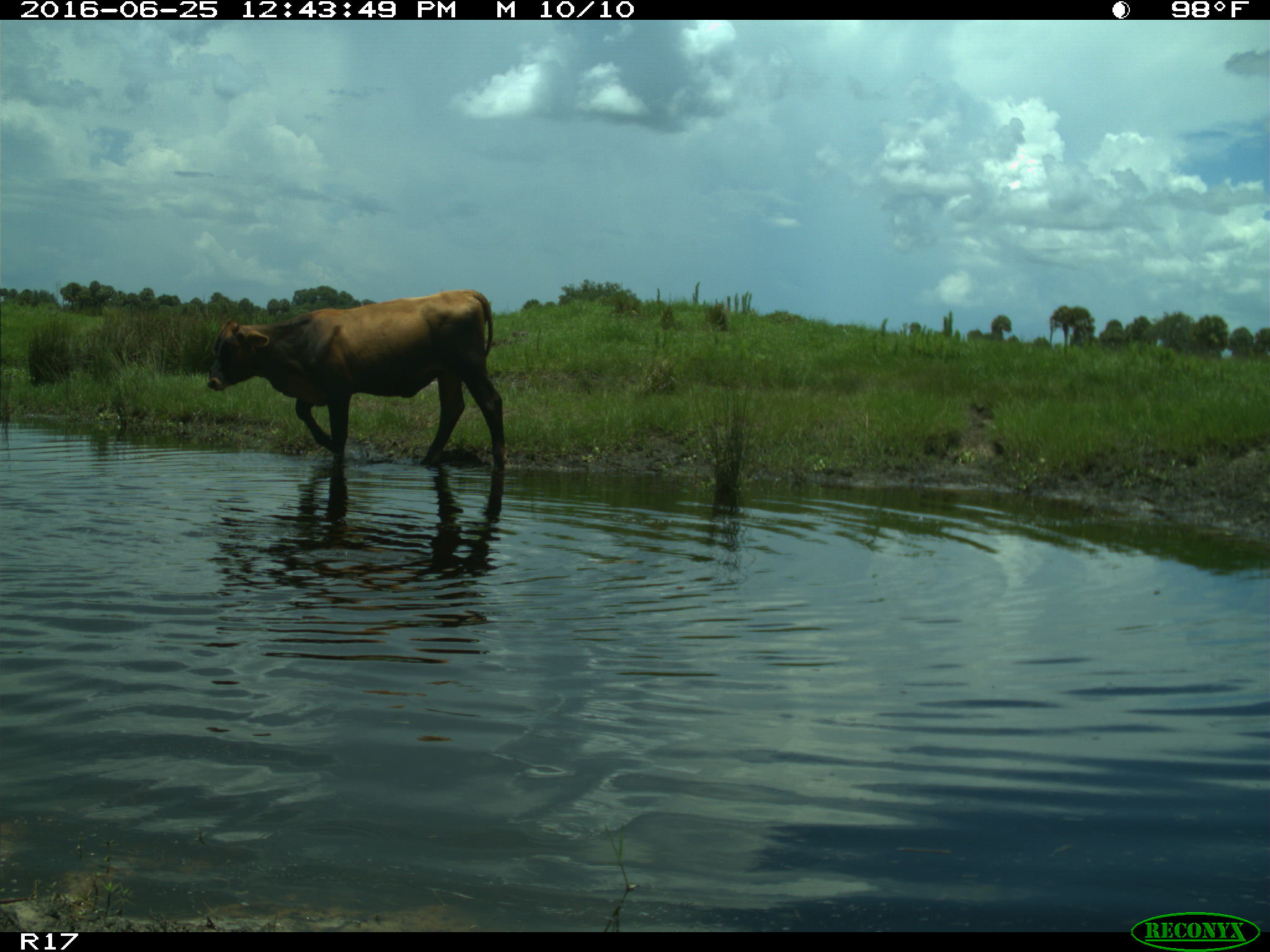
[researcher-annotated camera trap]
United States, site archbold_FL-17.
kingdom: Animalia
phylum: Chordata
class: Mammalia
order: Artiodactyla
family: Bovidae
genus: Bos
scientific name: Bos taurus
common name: domestic cow